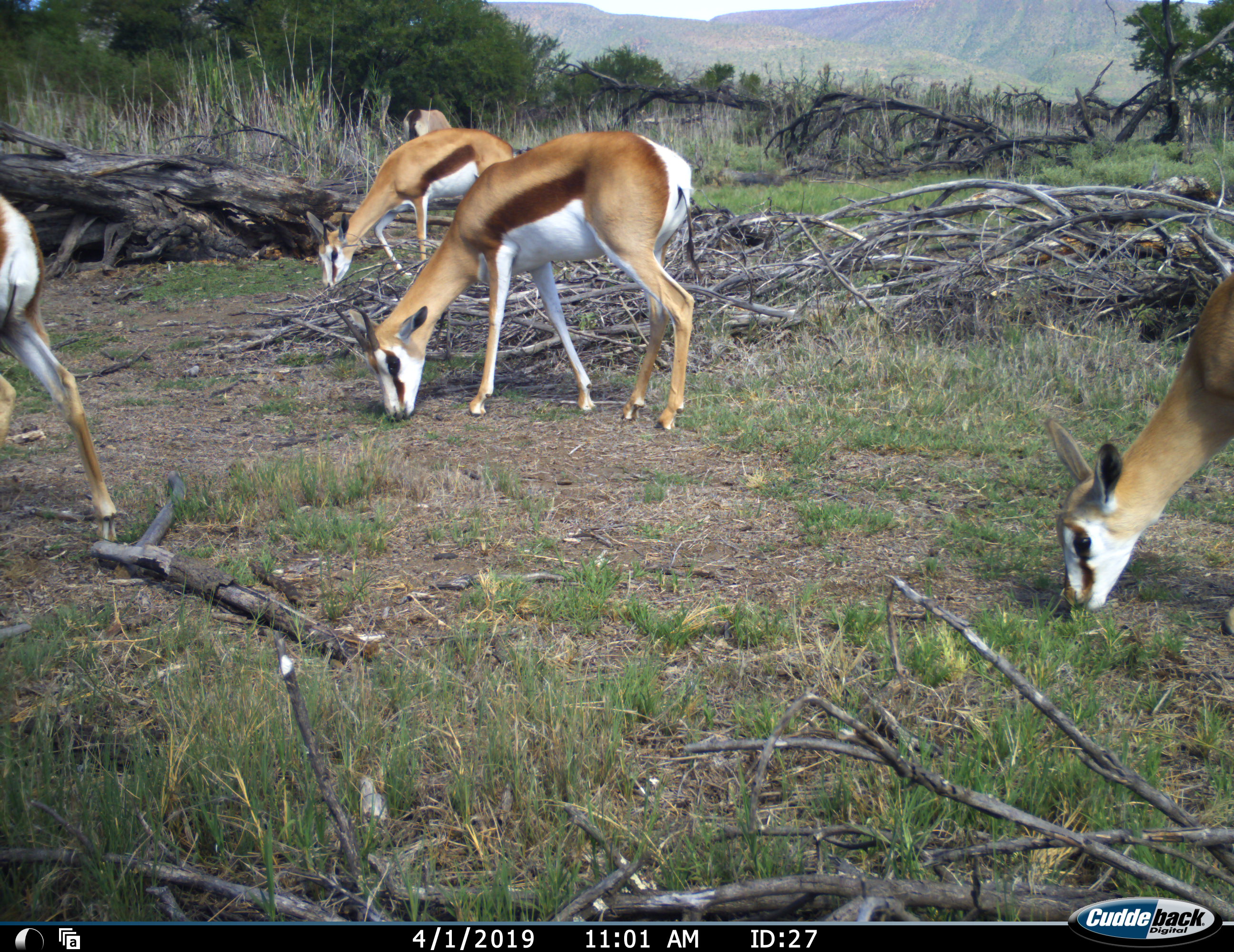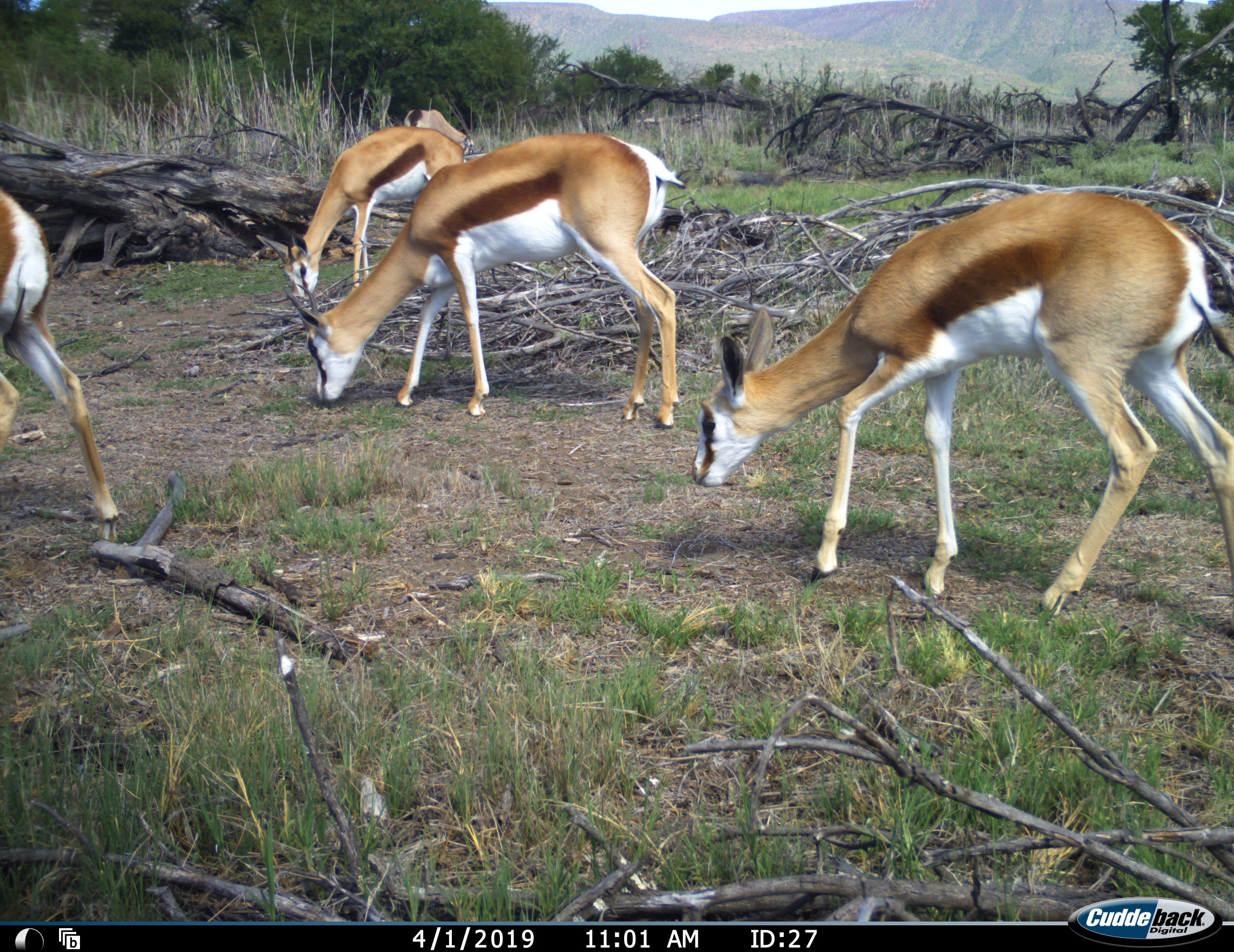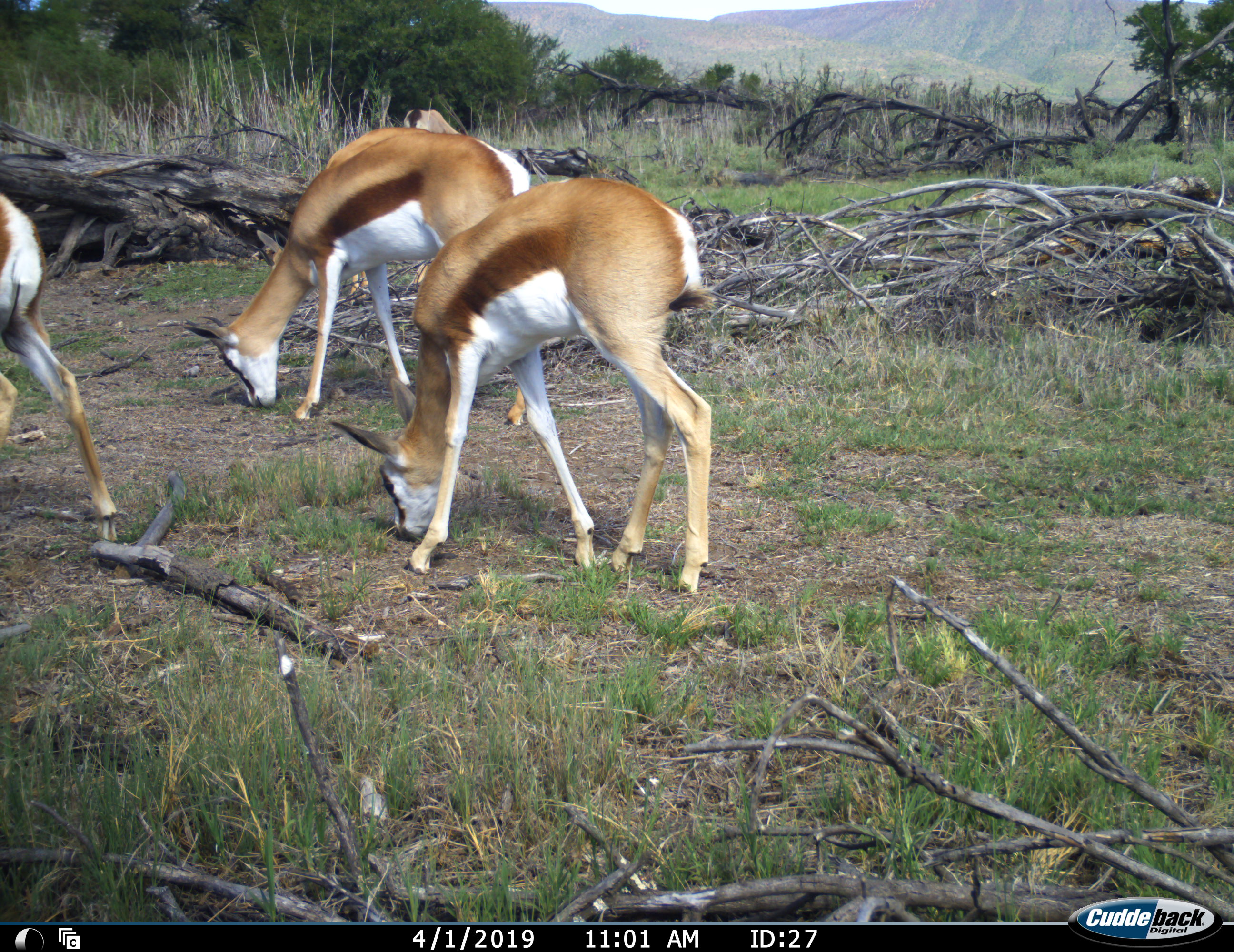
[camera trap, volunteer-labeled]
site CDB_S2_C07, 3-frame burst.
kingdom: Animalia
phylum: Chordata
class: Mammalia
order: Artiodactyla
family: Bovidae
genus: Antidorcas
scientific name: Antidorcas marsupialis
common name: springbok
Springbok (Antidorcas marsupialis), count 5. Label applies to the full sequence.